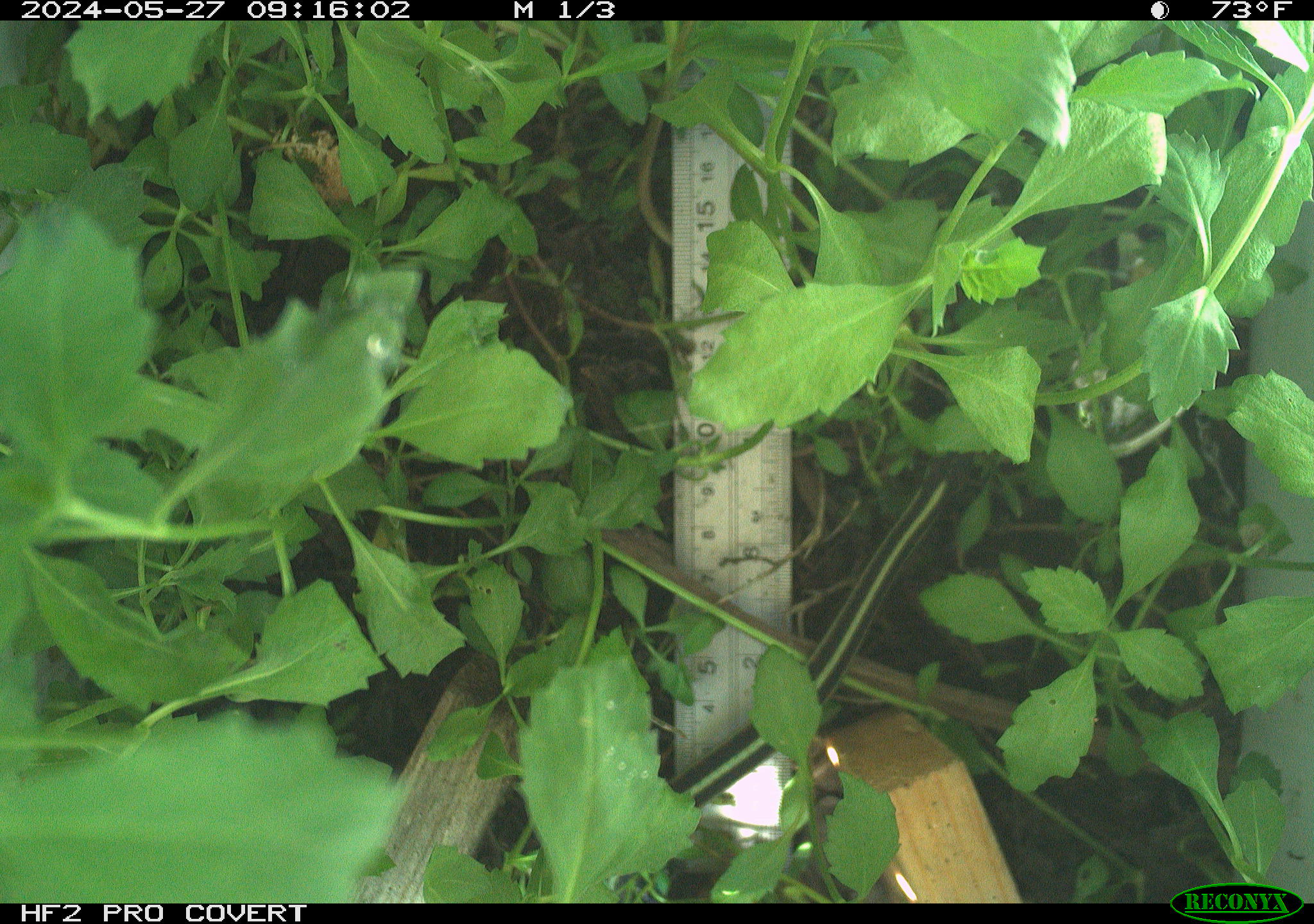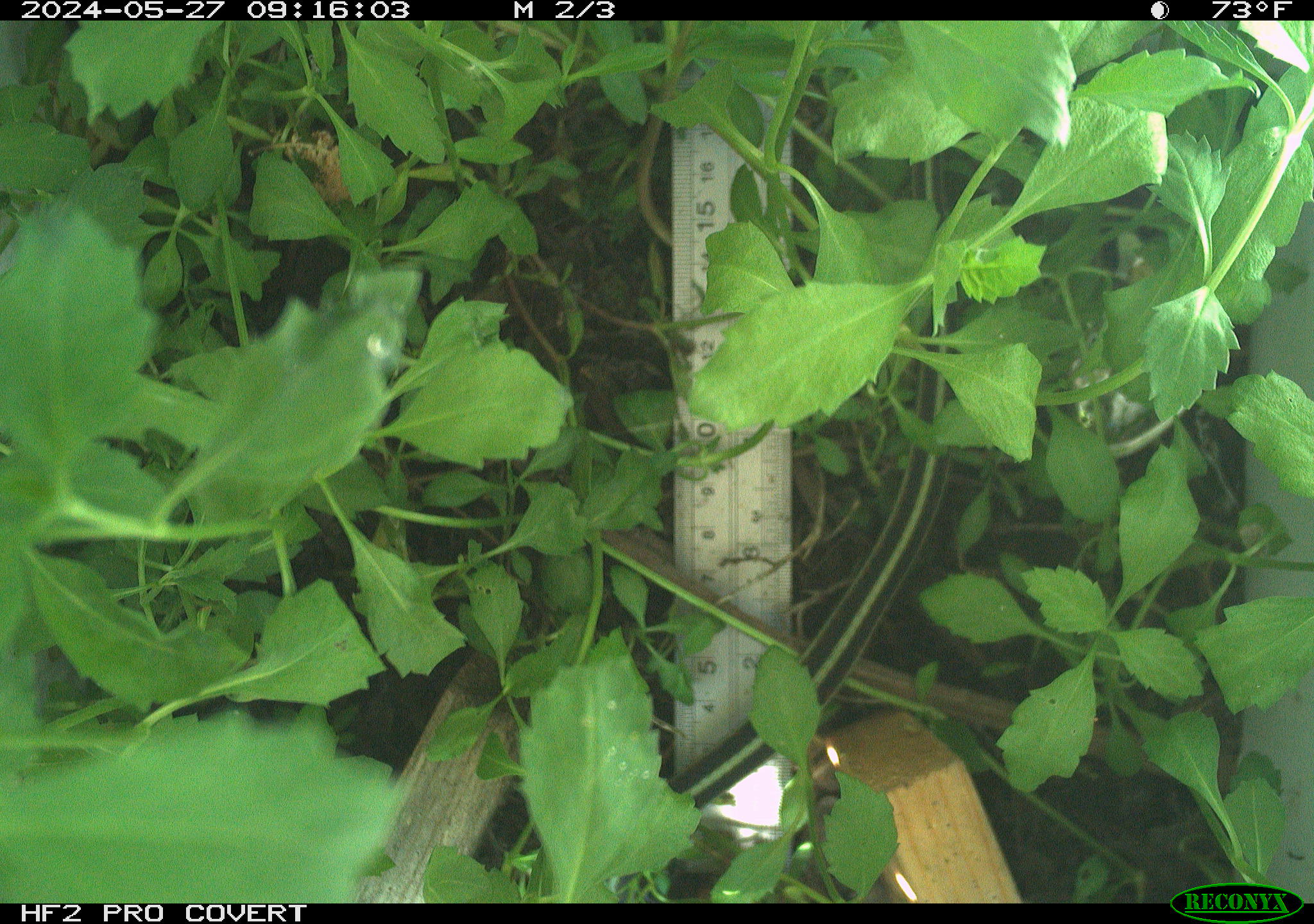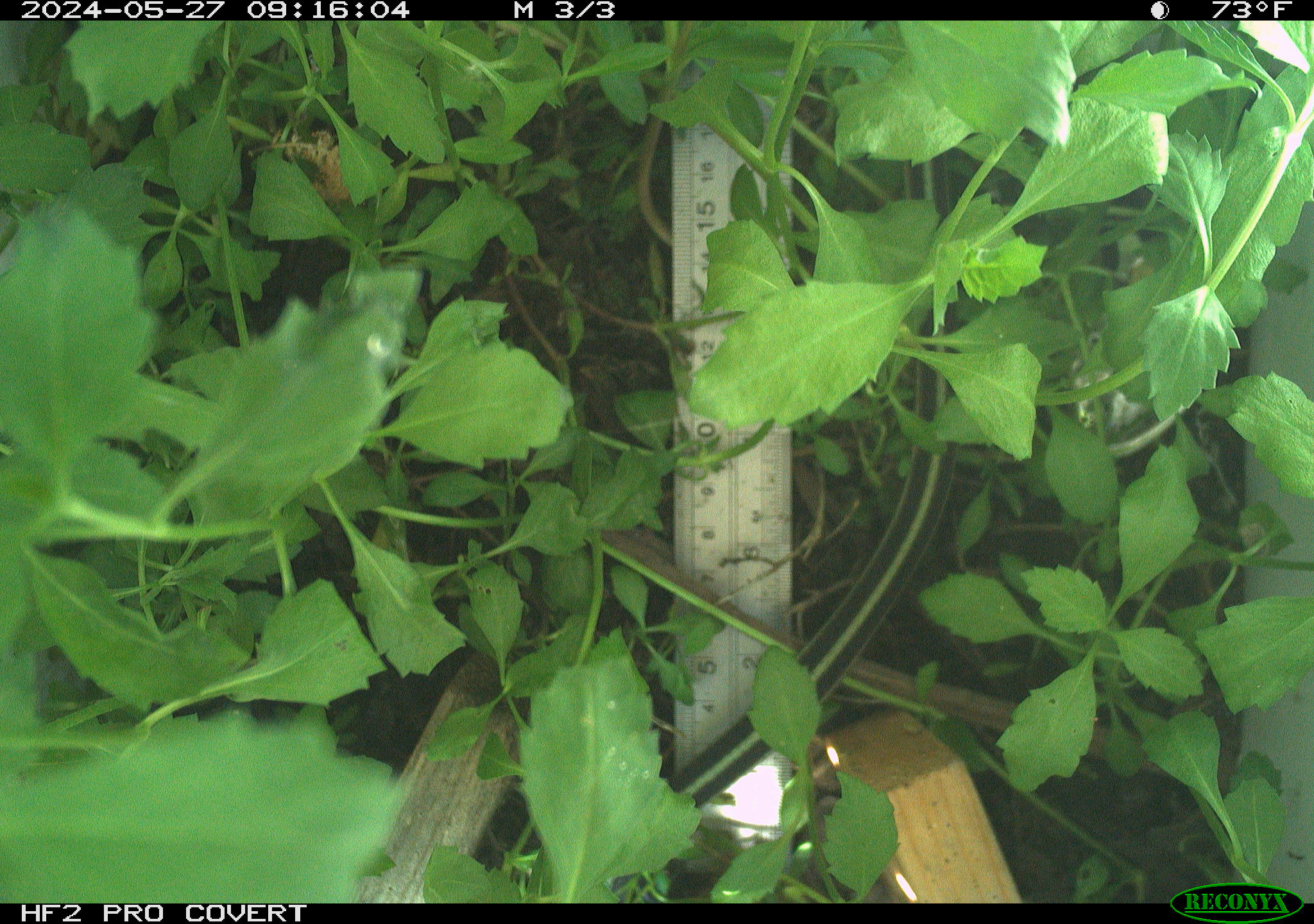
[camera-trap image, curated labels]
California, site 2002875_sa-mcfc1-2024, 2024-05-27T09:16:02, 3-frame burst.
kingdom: Animalia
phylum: Chordata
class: Reptilia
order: Squamata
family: Colubridae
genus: Thamnophis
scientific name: Thamnophis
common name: american gartersnakes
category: thamnophis species